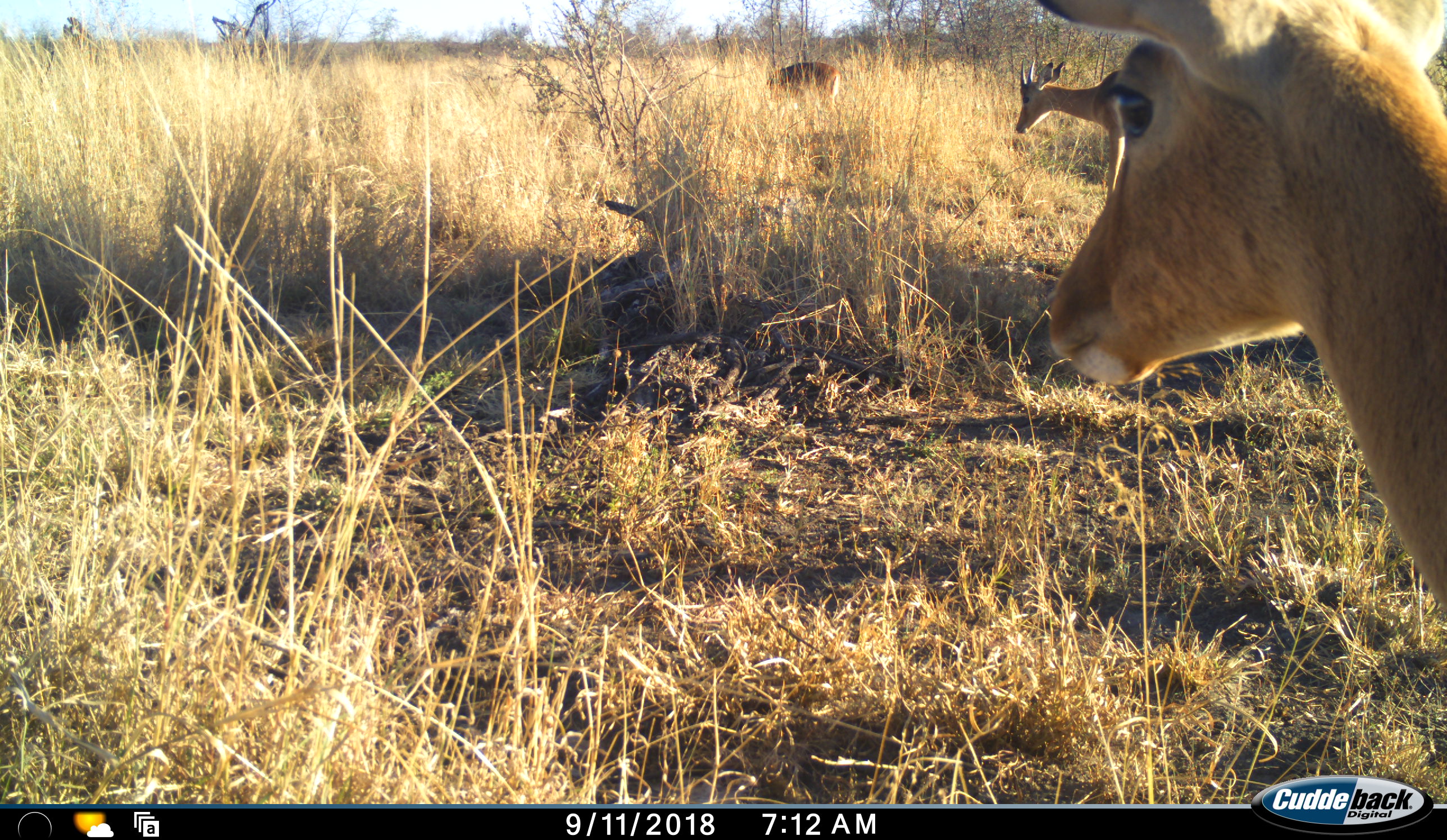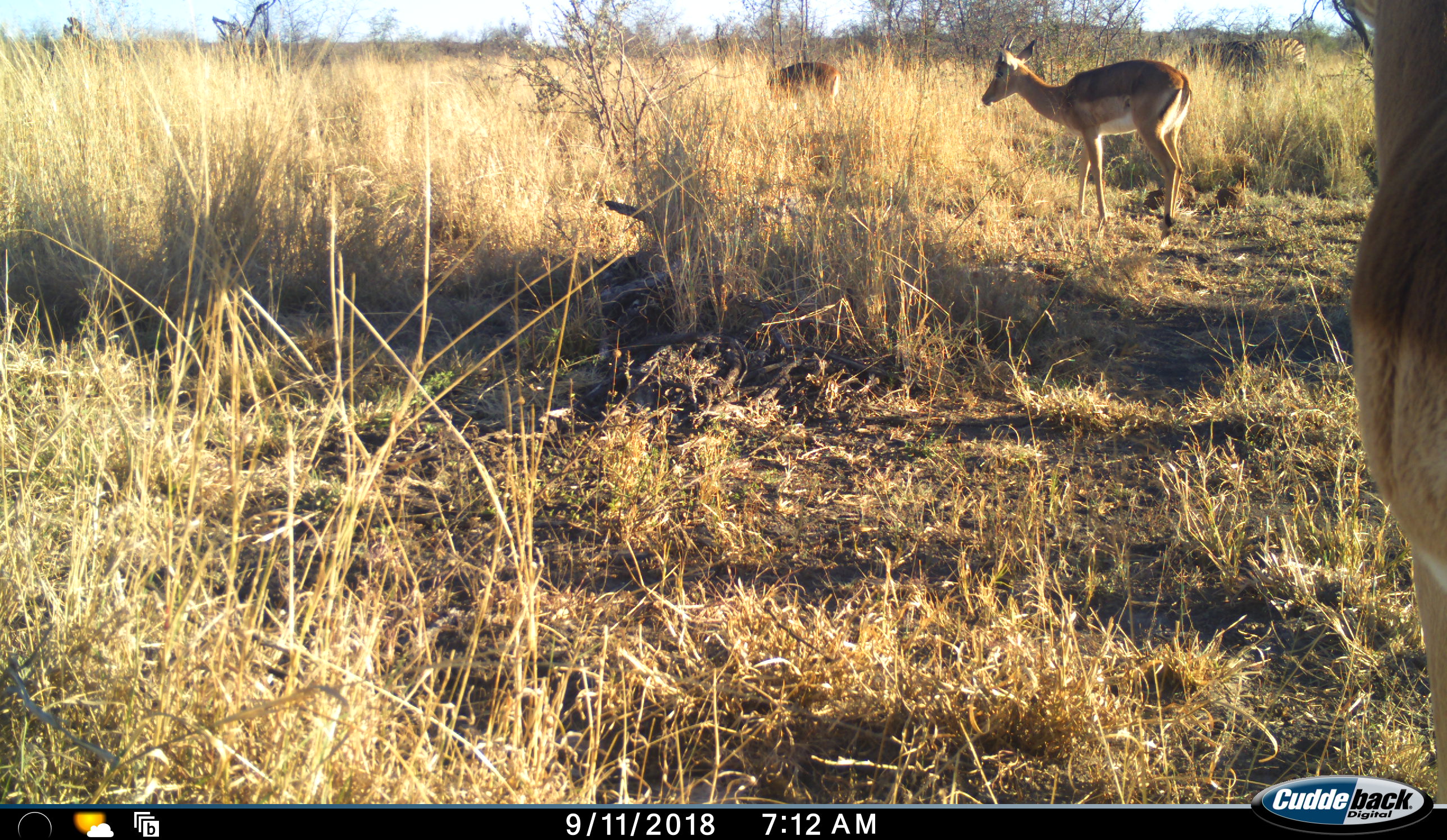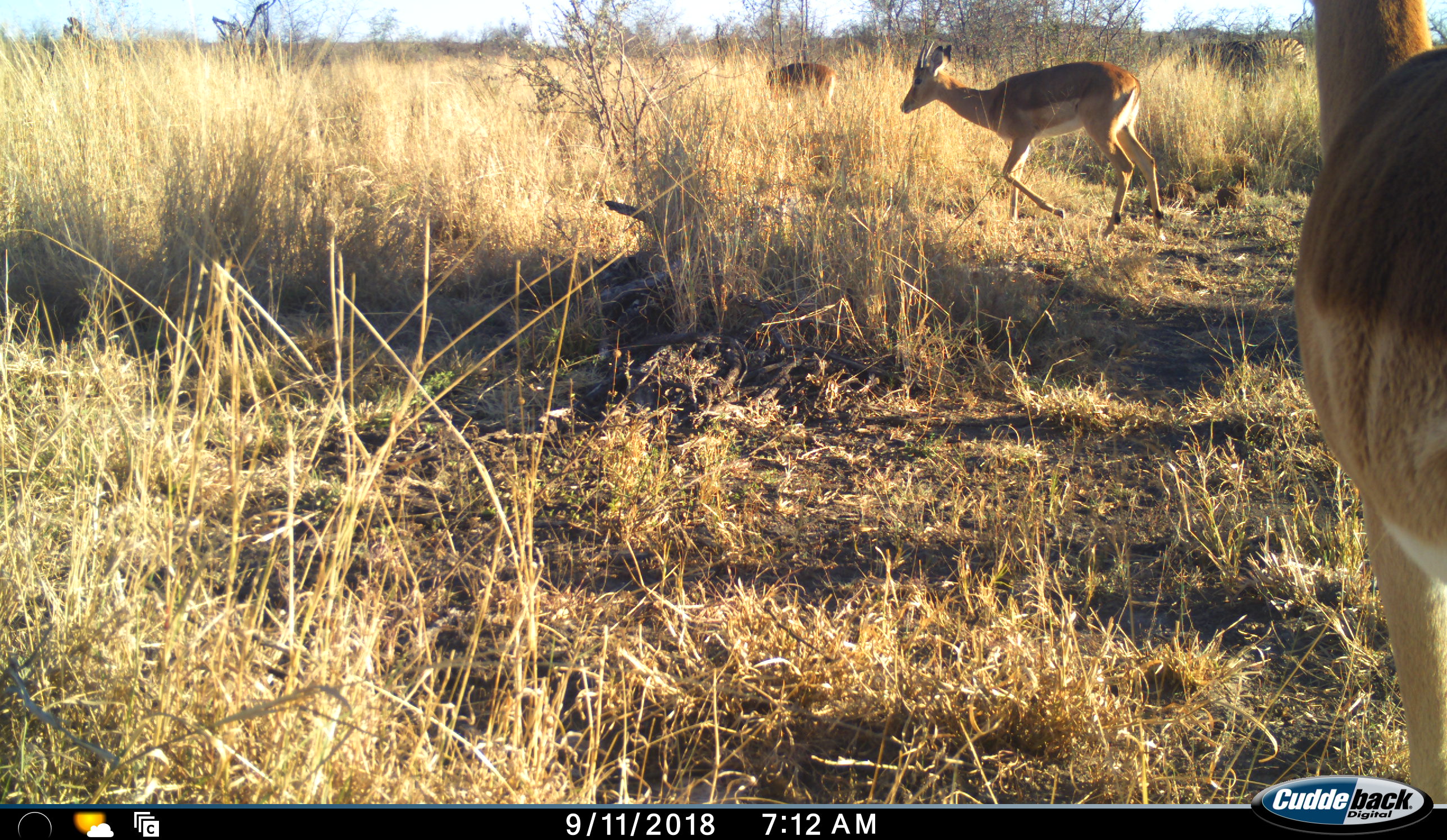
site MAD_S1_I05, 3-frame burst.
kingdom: Animalia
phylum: Chordata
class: Mammalia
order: Artiodactyla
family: Bovidae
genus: Aepyceros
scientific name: Aepyceros melampus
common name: impala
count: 3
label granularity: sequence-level